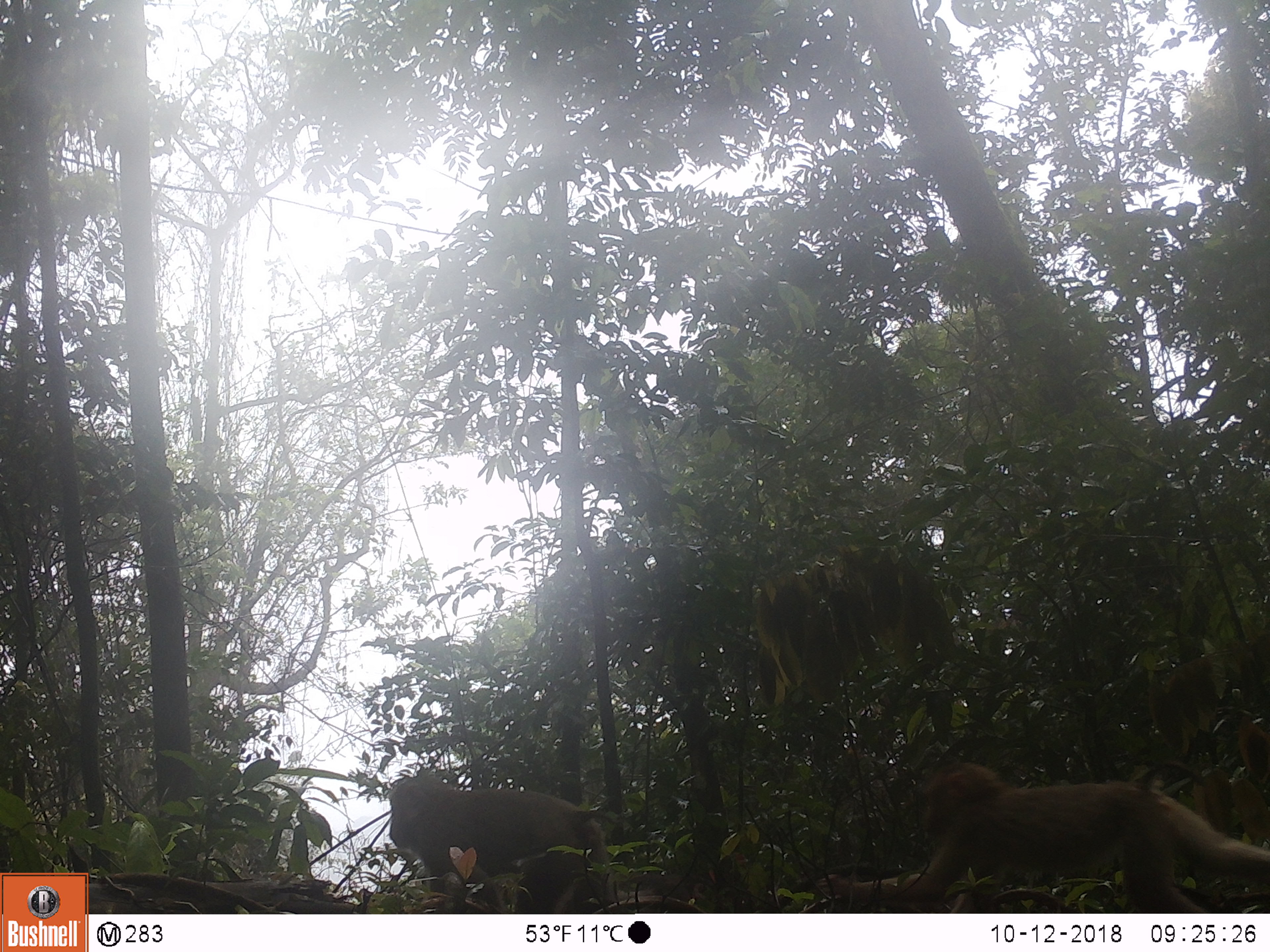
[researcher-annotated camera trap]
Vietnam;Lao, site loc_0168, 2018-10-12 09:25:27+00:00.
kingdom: Animalia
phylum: Chordata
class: Mammalia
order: Primates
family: Cercopithecidae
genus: Macaca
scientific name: Macaca nemestrina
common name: pig-tailed macaque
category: pig tailed macaque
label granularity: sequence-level